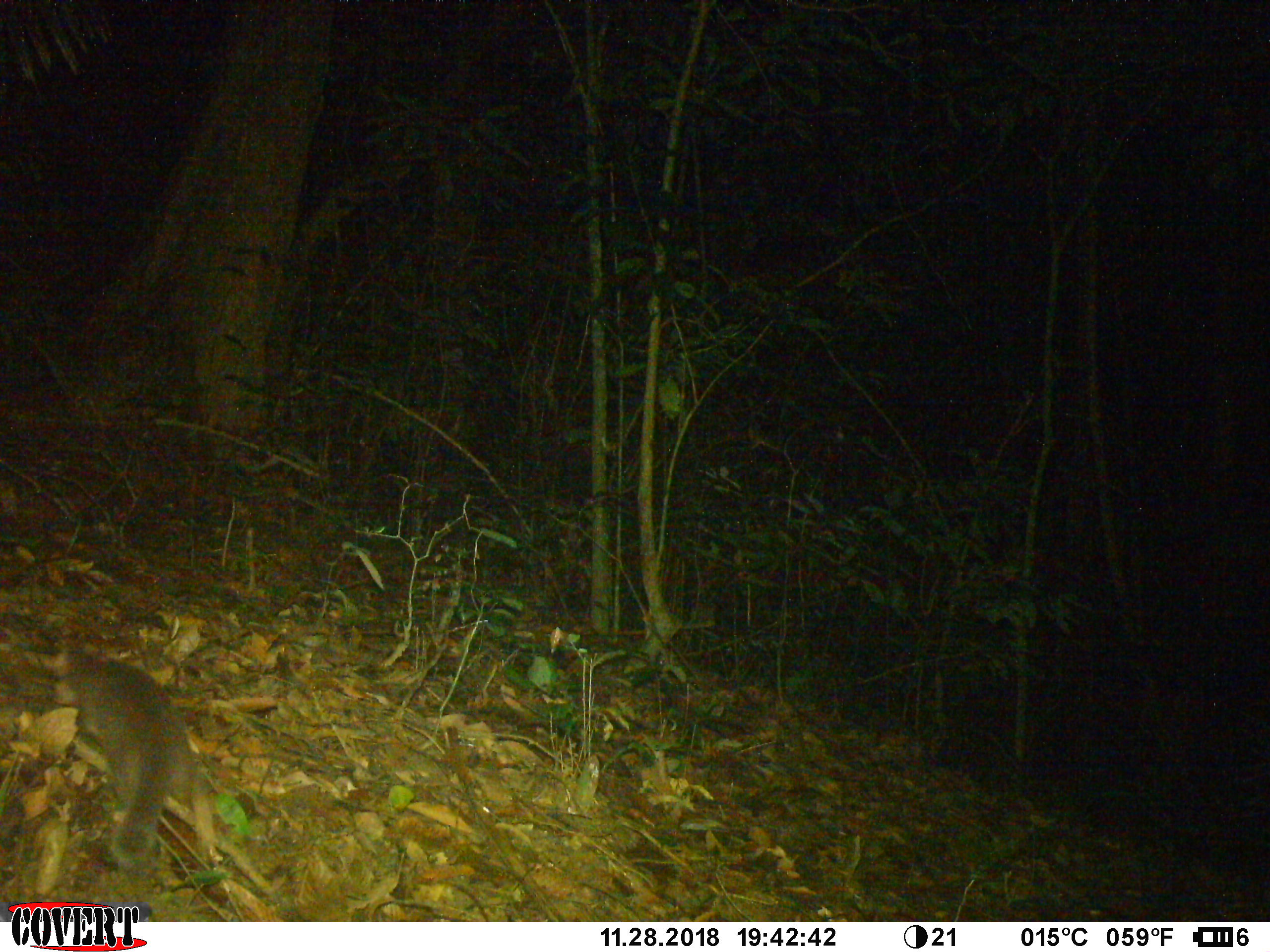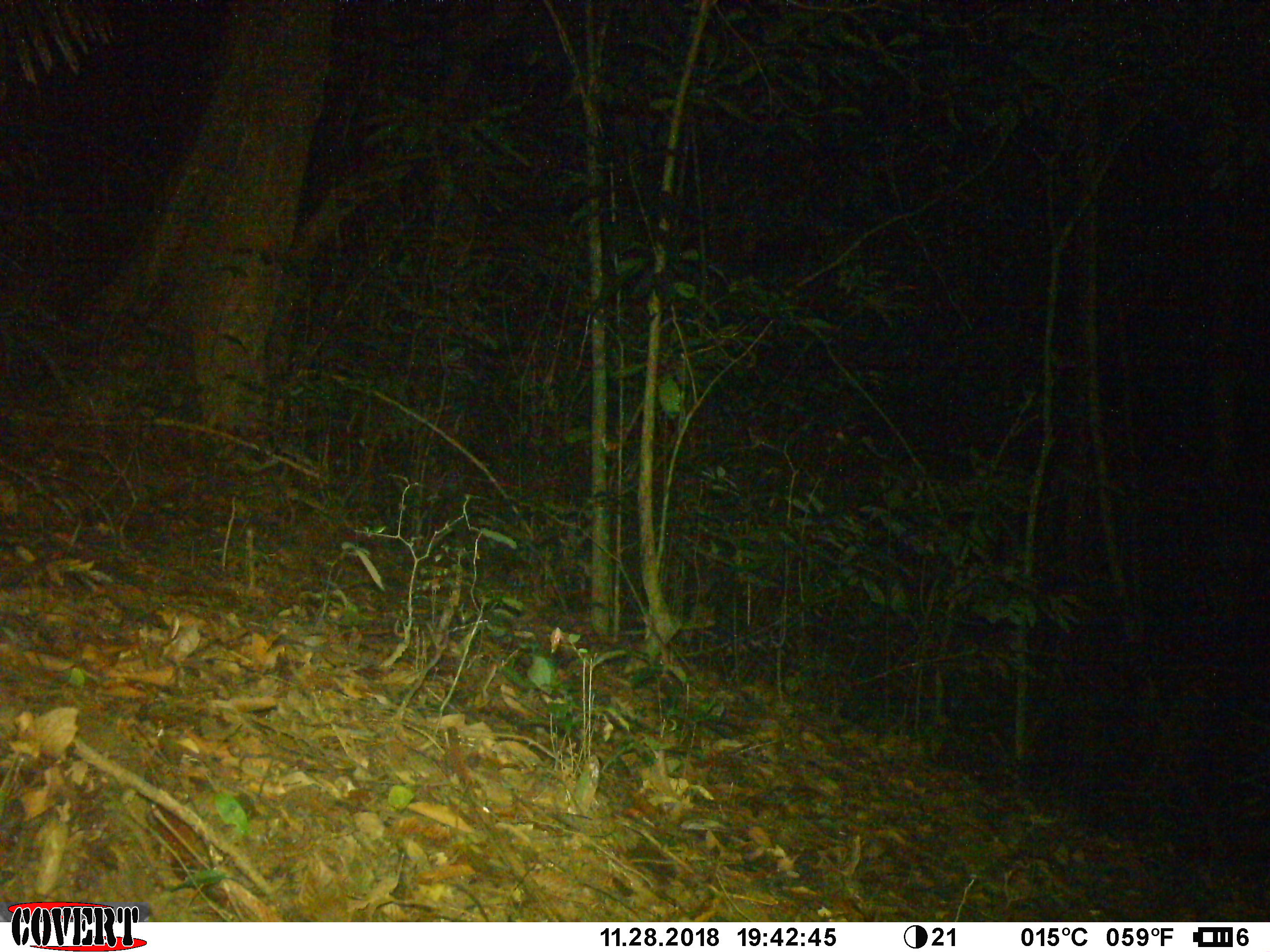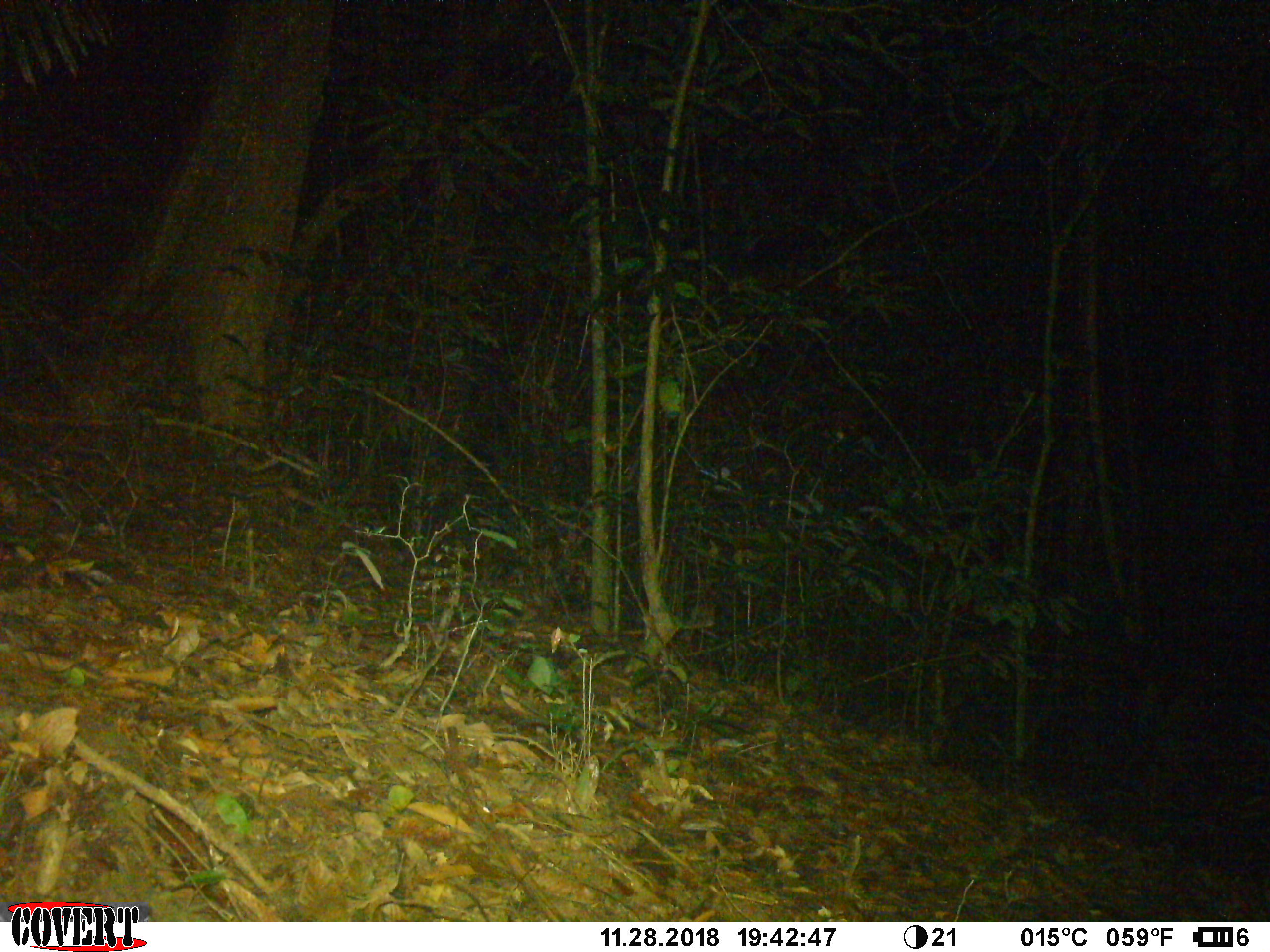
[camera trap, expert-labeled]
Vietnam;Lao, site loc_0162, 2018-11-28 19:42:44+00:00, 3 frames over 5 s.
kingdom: Animalia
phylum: Chordata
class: Mammalia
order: Carnivora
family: Mustelidae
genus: Melogale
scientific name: Melogale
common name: ferret badger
Ferret badger (Melogale). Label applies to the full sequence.